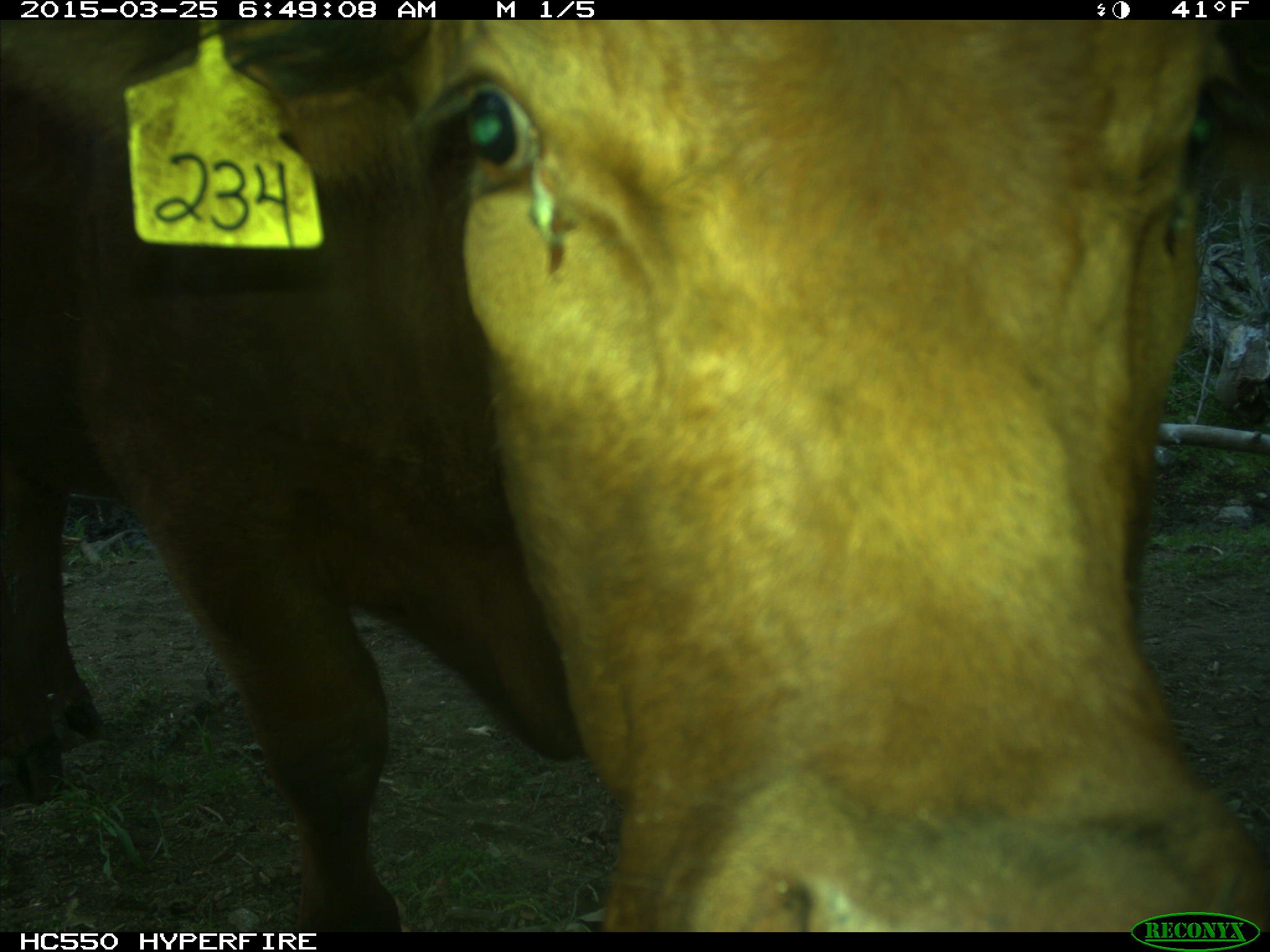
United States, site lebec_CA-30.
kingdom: Animalia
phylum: Chordata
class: Mammalia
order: Artiodactyla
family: Bovidae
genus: Bos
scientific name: Bos taurus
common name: domestic cow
Bos taurus (domestic cow).